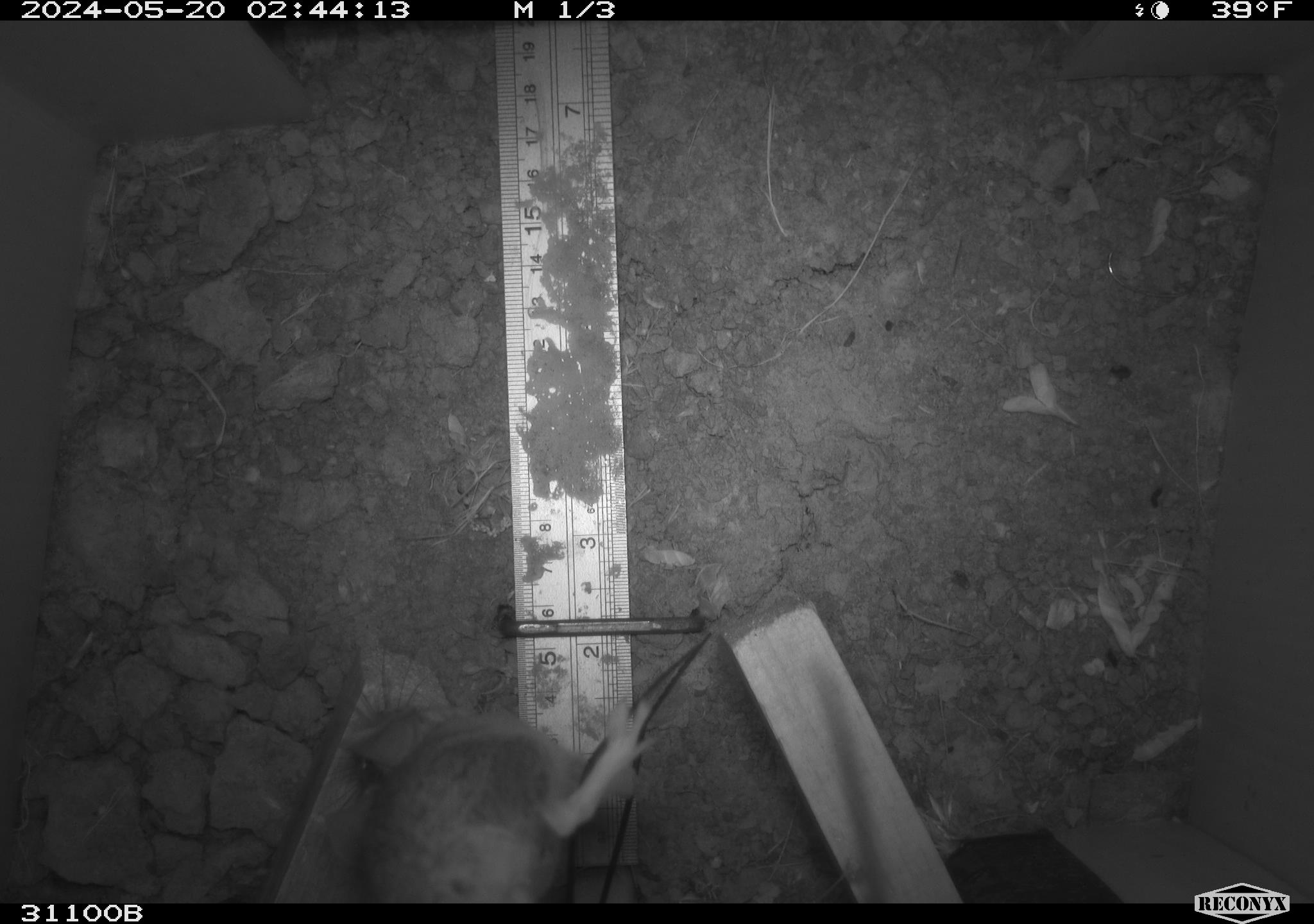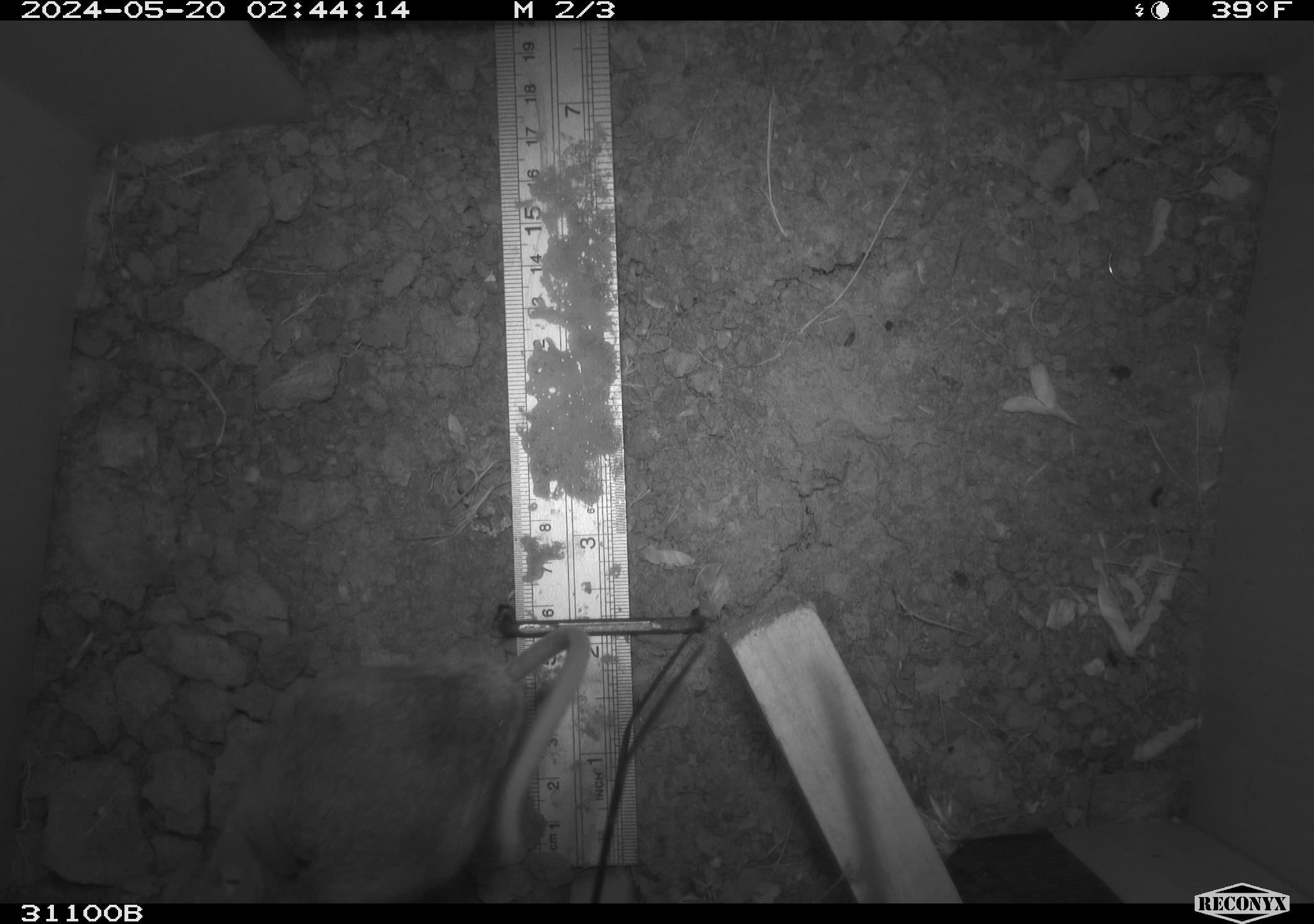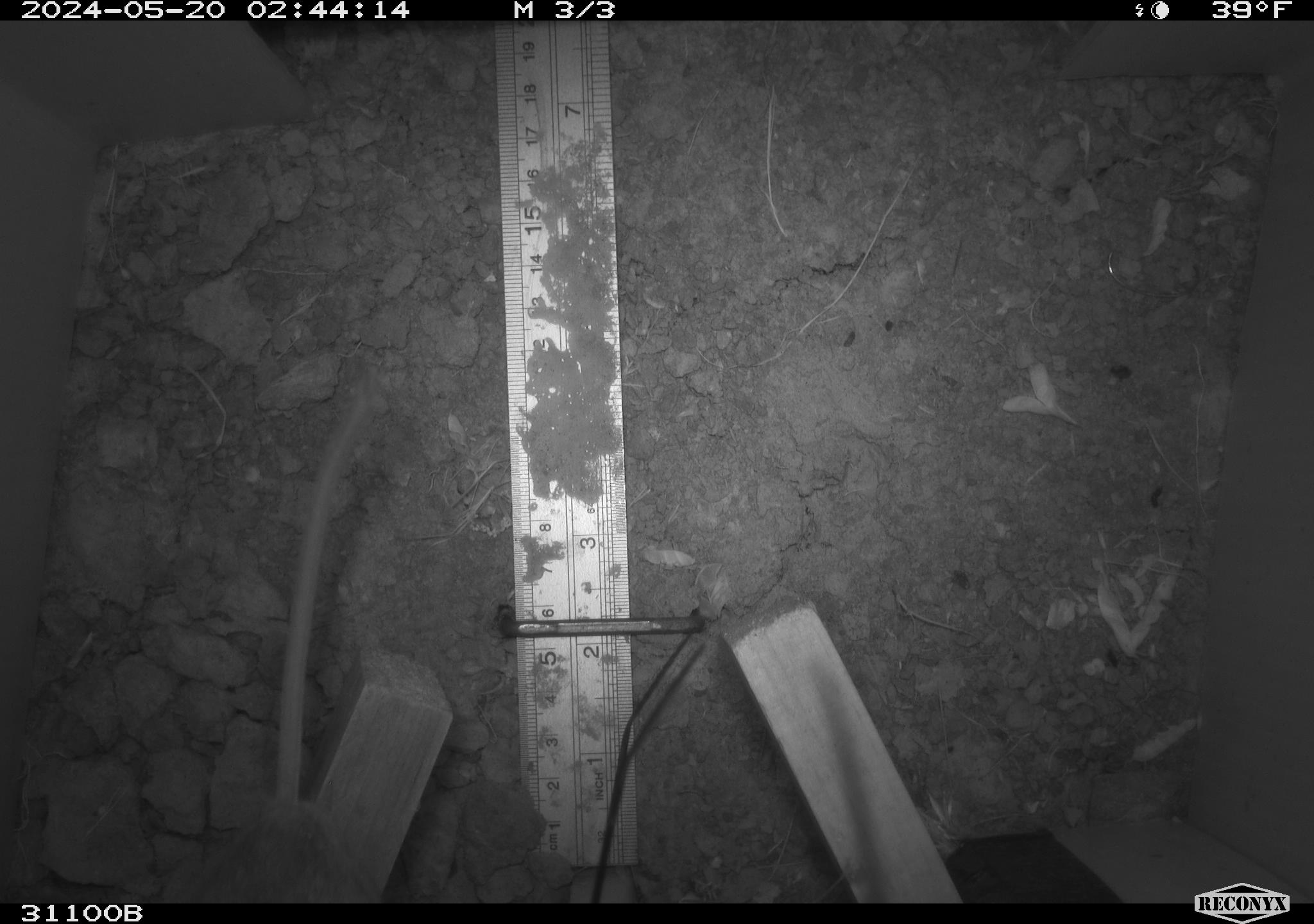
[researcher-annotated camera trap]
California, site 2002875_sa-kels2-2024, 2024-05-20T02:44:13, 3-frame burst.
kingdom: Animalia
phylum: Chordata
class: Mammalia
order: Rodentia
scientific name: Rodentia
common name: rodent